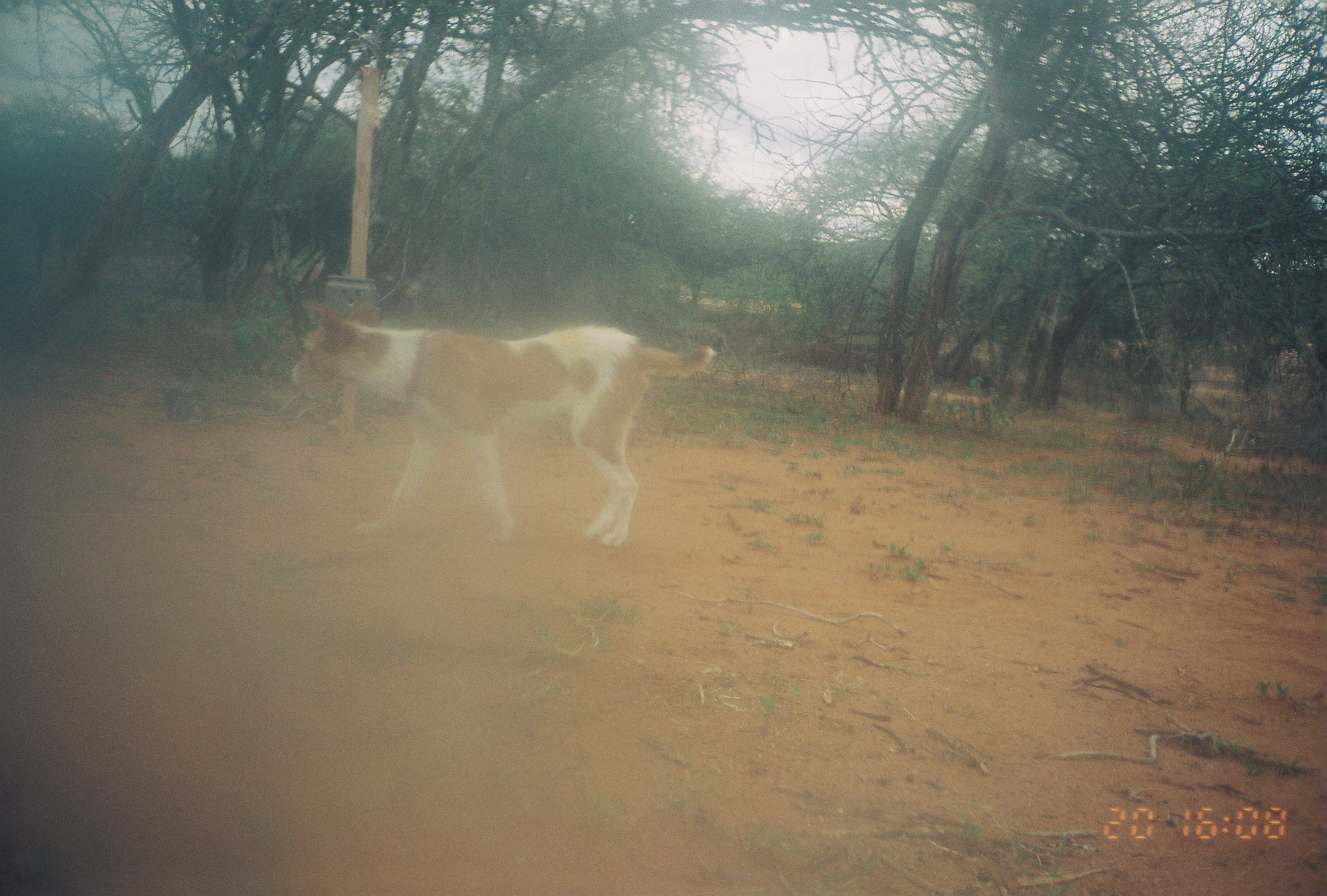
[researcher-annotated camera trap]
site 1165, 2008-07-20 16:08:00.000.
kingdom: Animalia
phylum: Chordata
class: Mammalia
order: Carnivora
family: Canidae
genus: Canis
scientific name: Canis familiaris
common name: domestic dog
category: canis lupus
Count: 1.